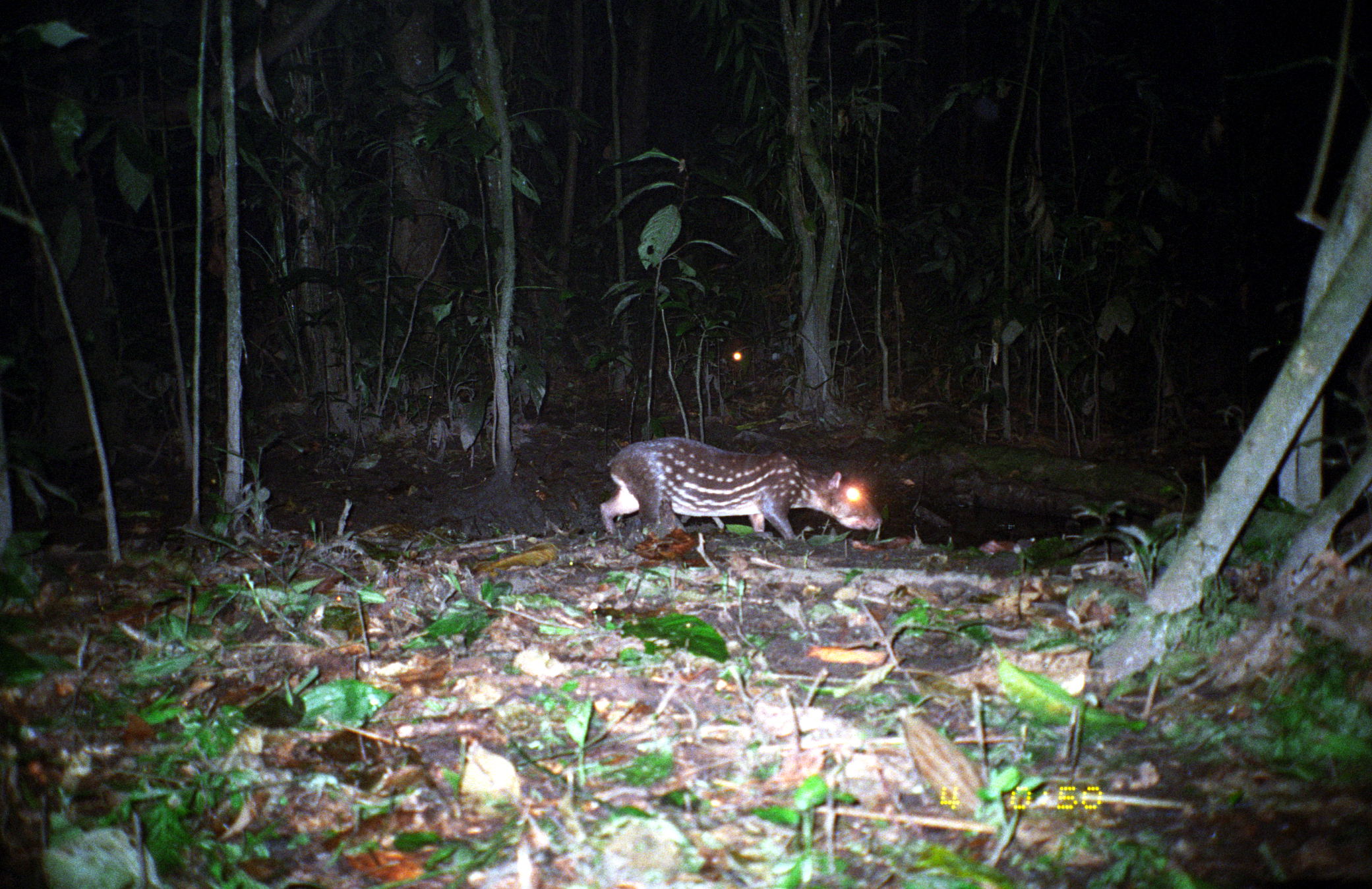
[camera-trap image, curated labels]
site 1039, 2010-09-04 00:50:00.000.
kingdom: Animalia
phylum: Chordata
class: Mammalia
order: Rodentia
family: Cuniculidae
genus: Cuniculus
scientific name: Cuniculus paca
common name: spotted paca